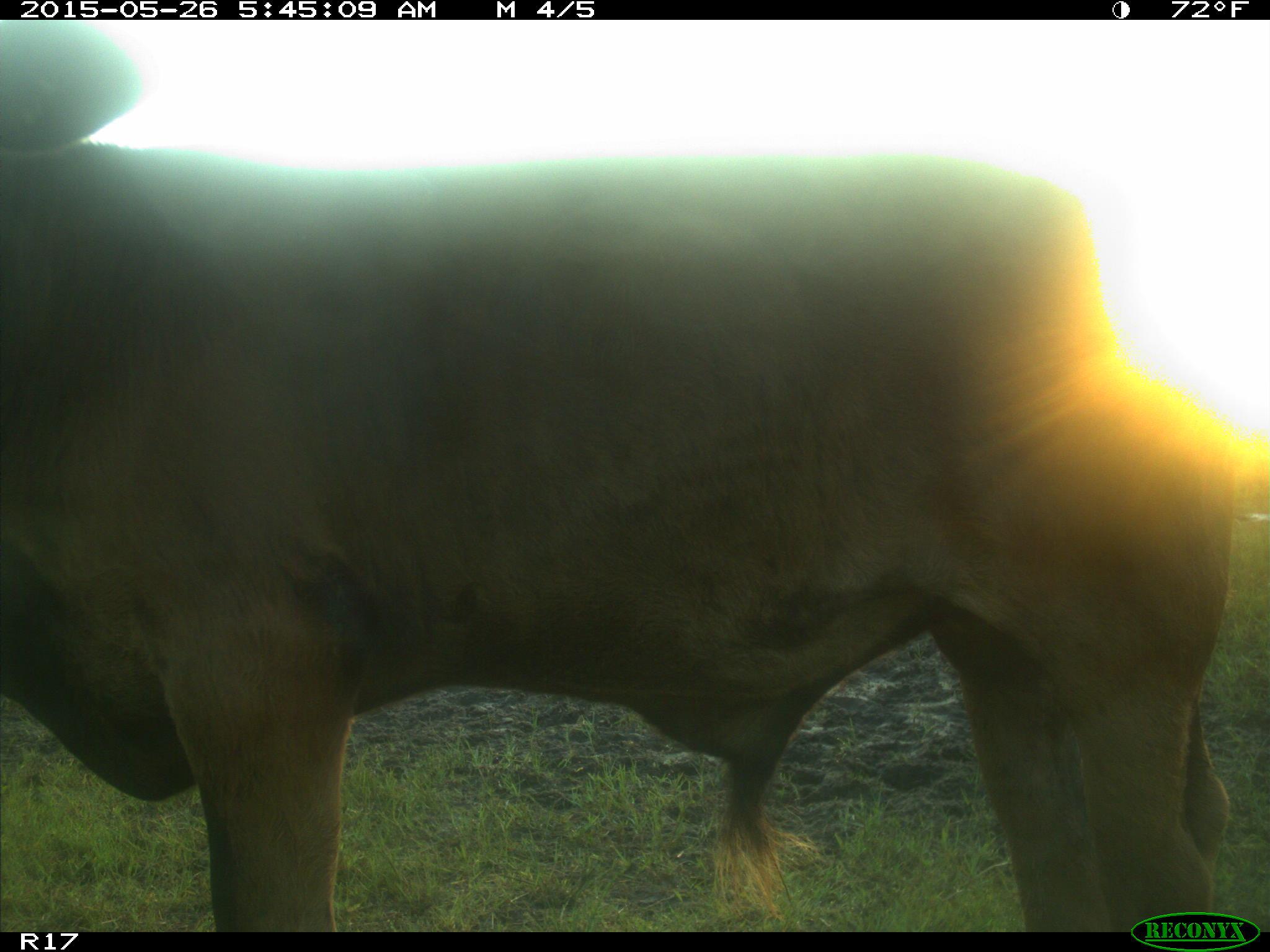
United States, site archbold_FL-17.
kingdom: Animalia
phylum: Chordata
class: Mammalia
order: Artiodactyla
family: Bovidae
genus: Bos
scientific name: Bos taurus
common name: domestic cow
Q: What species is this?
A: Bos taurus (domestic cow).